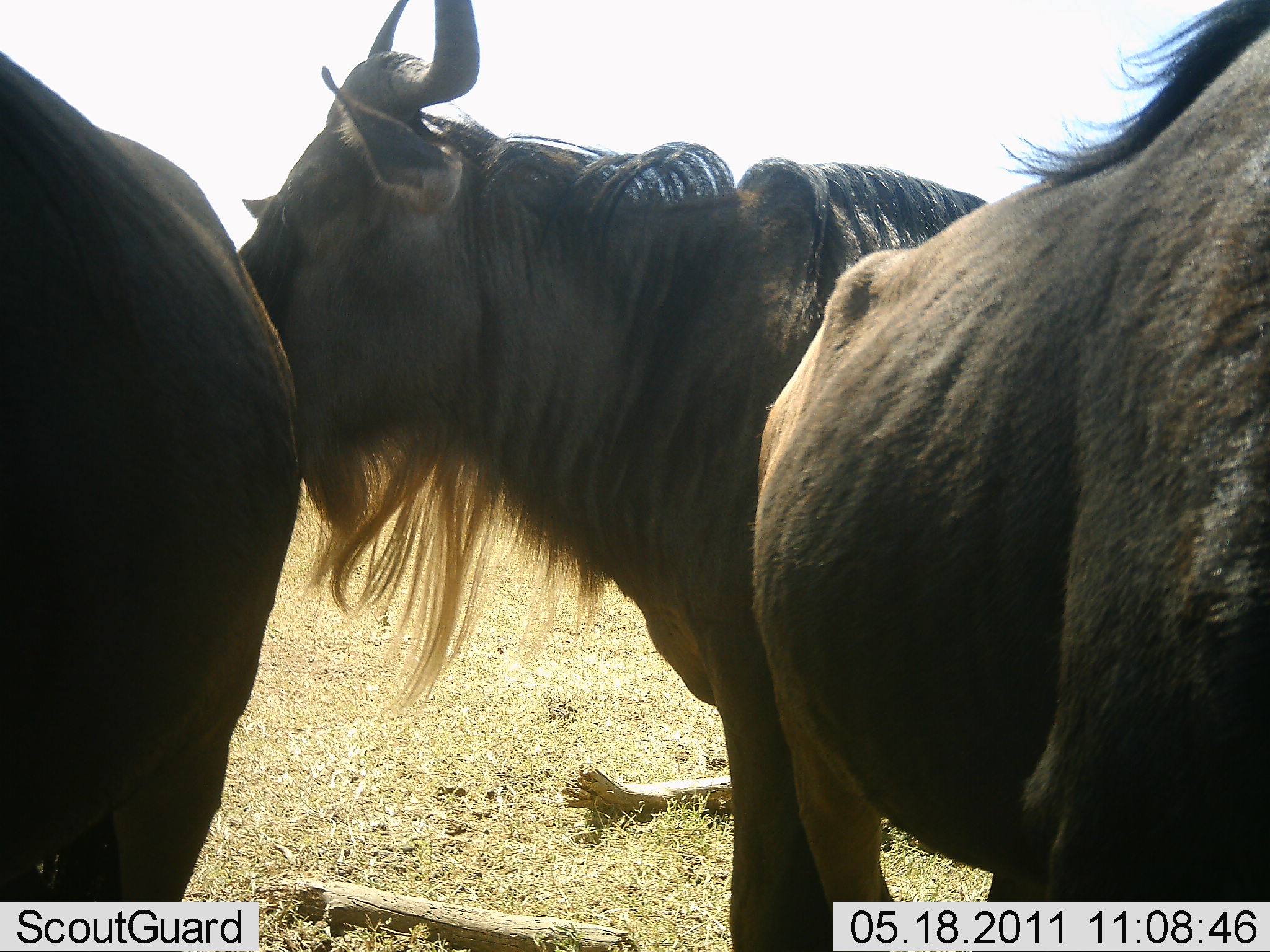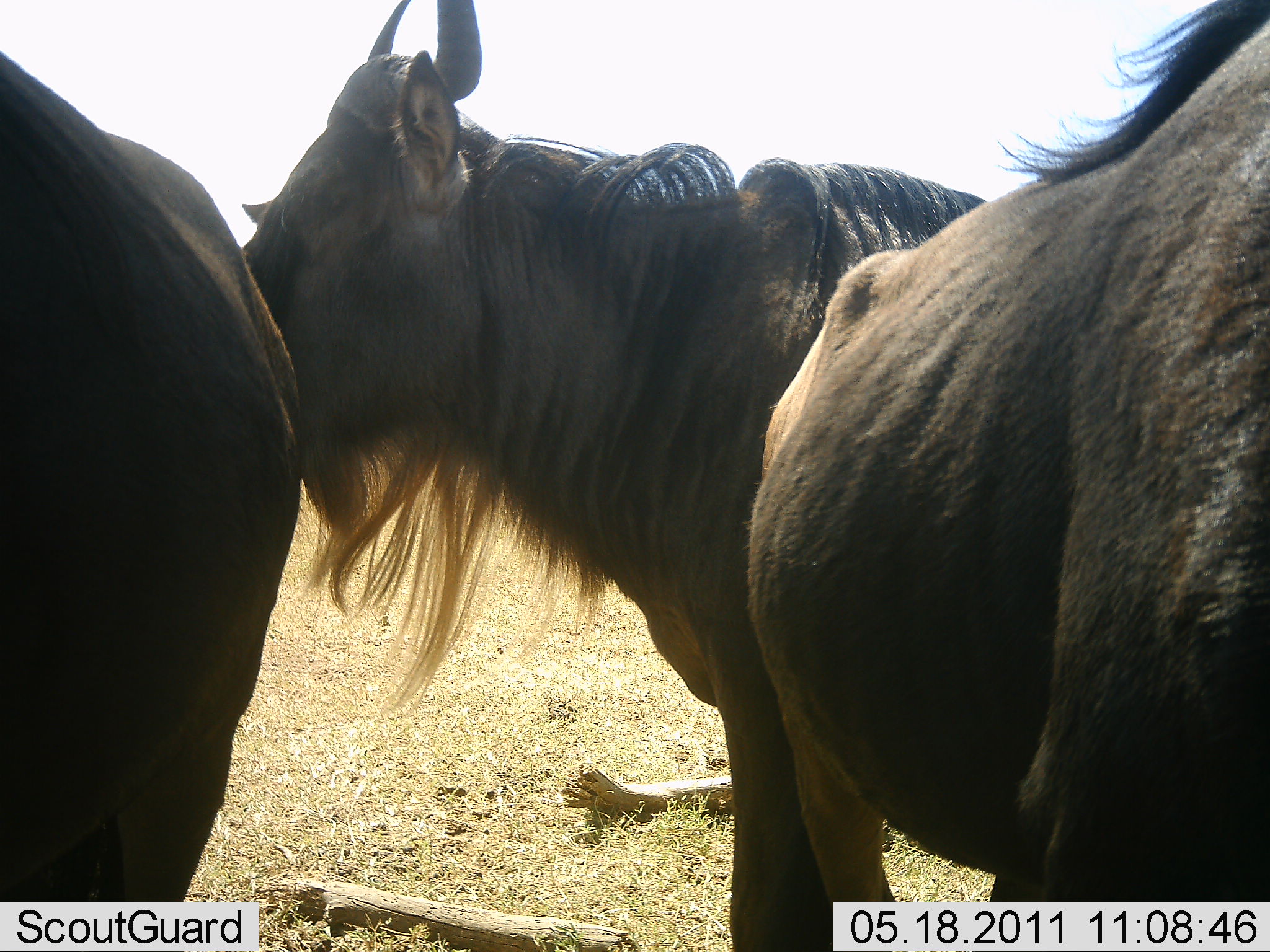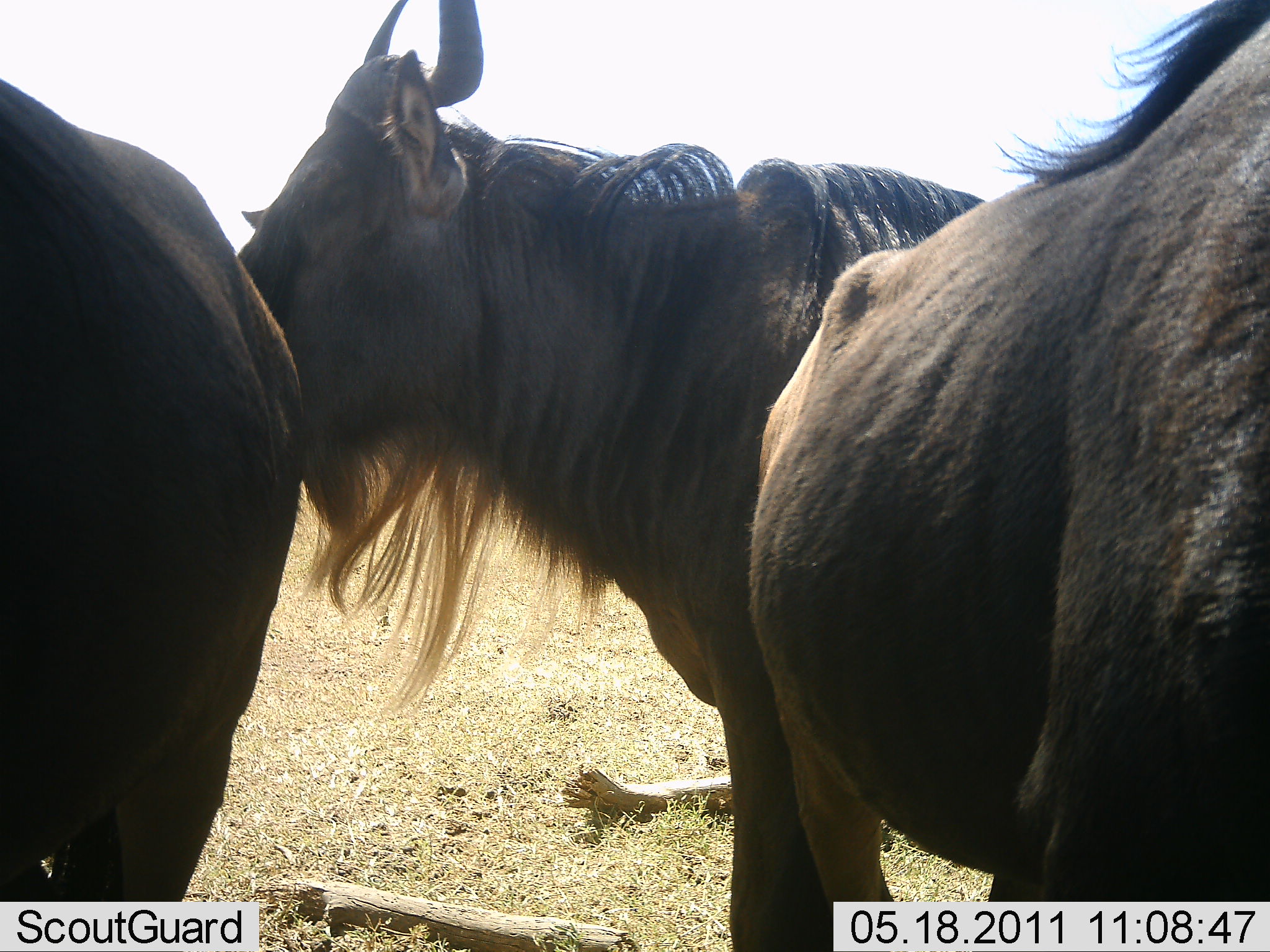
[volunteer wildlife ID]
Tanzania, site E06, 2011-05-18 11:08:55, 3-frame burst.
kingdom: Animalia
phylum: Chordata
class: Mammalia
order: Artiodactyla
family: Bovidae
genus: Connochaetes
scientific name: Connochaetes taurinus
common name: blue wildebeest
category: wildebeest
Wildebeest (blue wildebeest) (Connochaetes taurinus), count 3. Behavior (volunteer vote fractions): standing 100%, resting 0%, moving 0%, interacting 13%. Young present (vote fraction): 0%. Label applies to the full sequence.